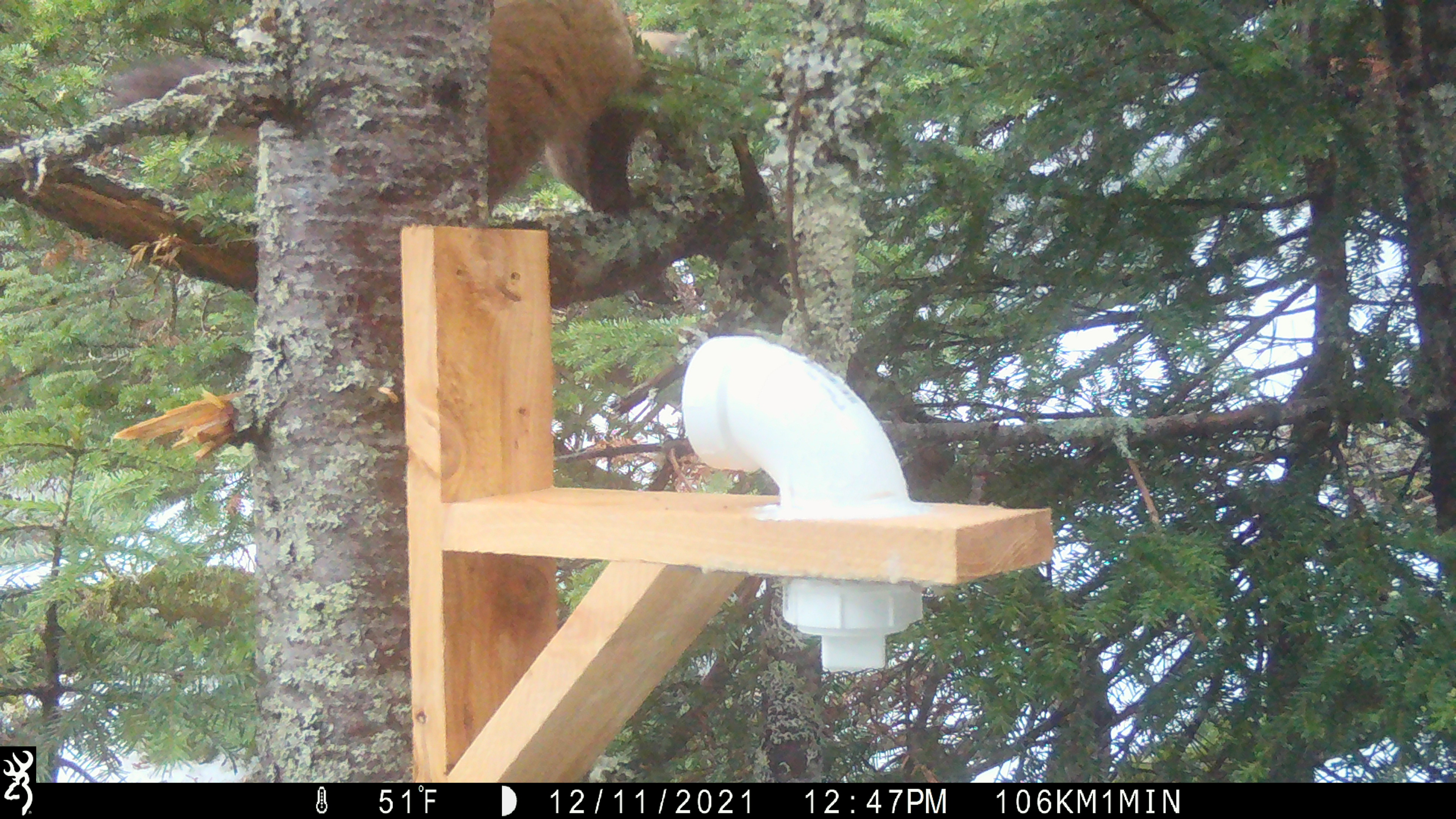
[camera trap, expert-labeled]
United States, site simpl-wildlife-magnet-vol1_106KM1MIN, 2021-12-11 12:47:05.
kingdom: Animalia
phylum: Chordata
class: Mammalia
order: Carnivora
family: Mustelidae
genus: Martes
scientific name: Martes americana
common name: american marten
American marten (Martes americana).